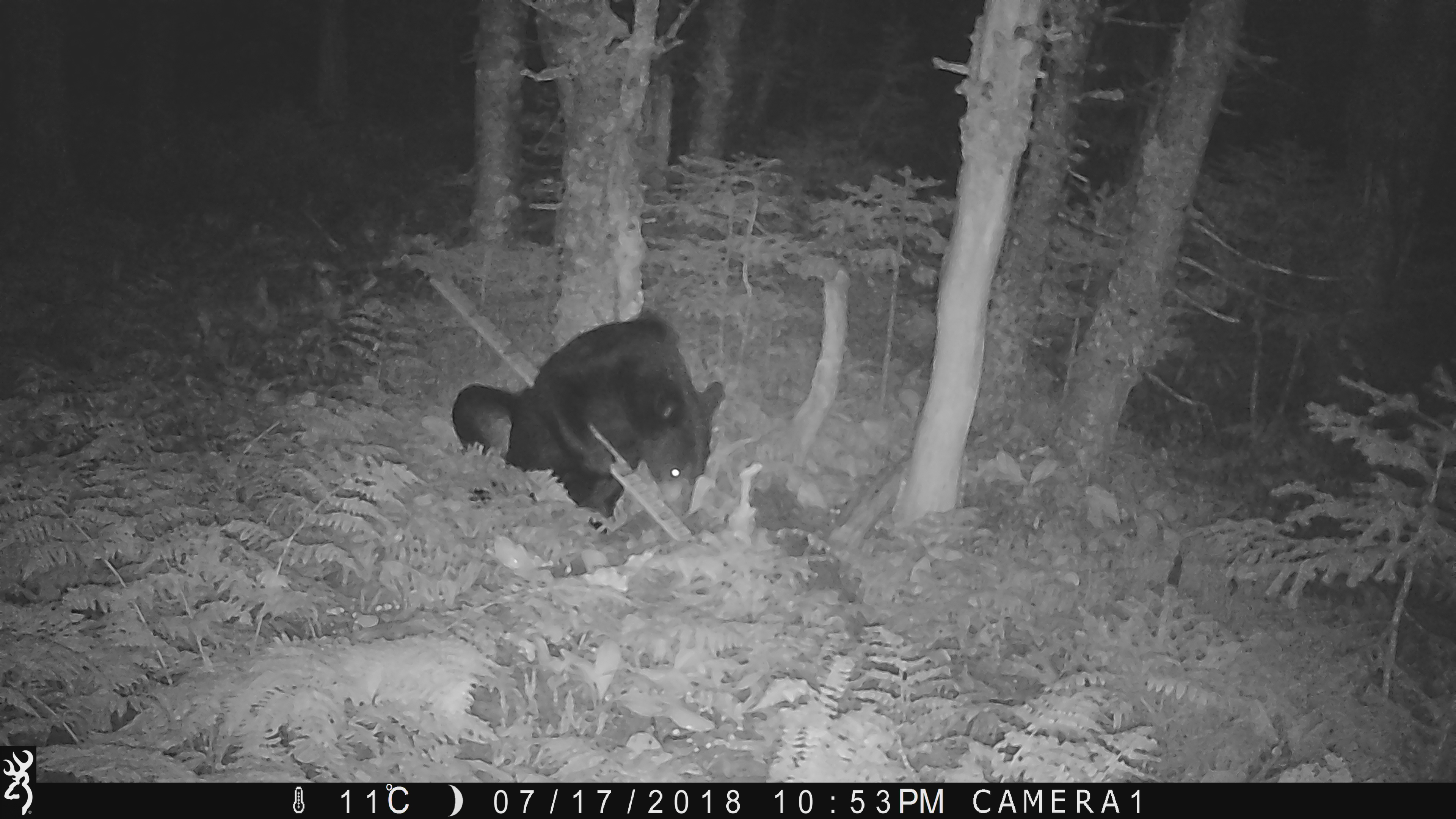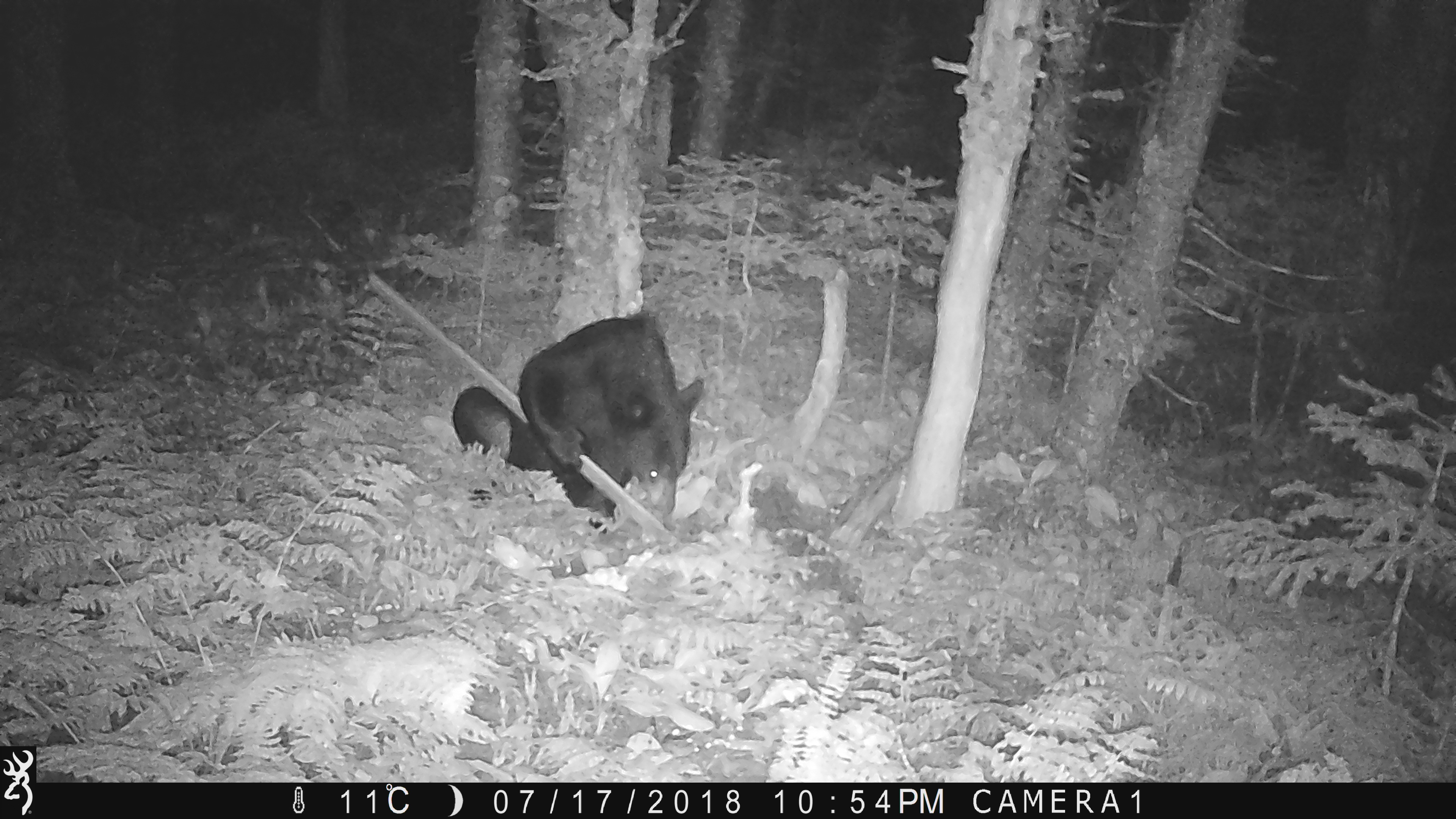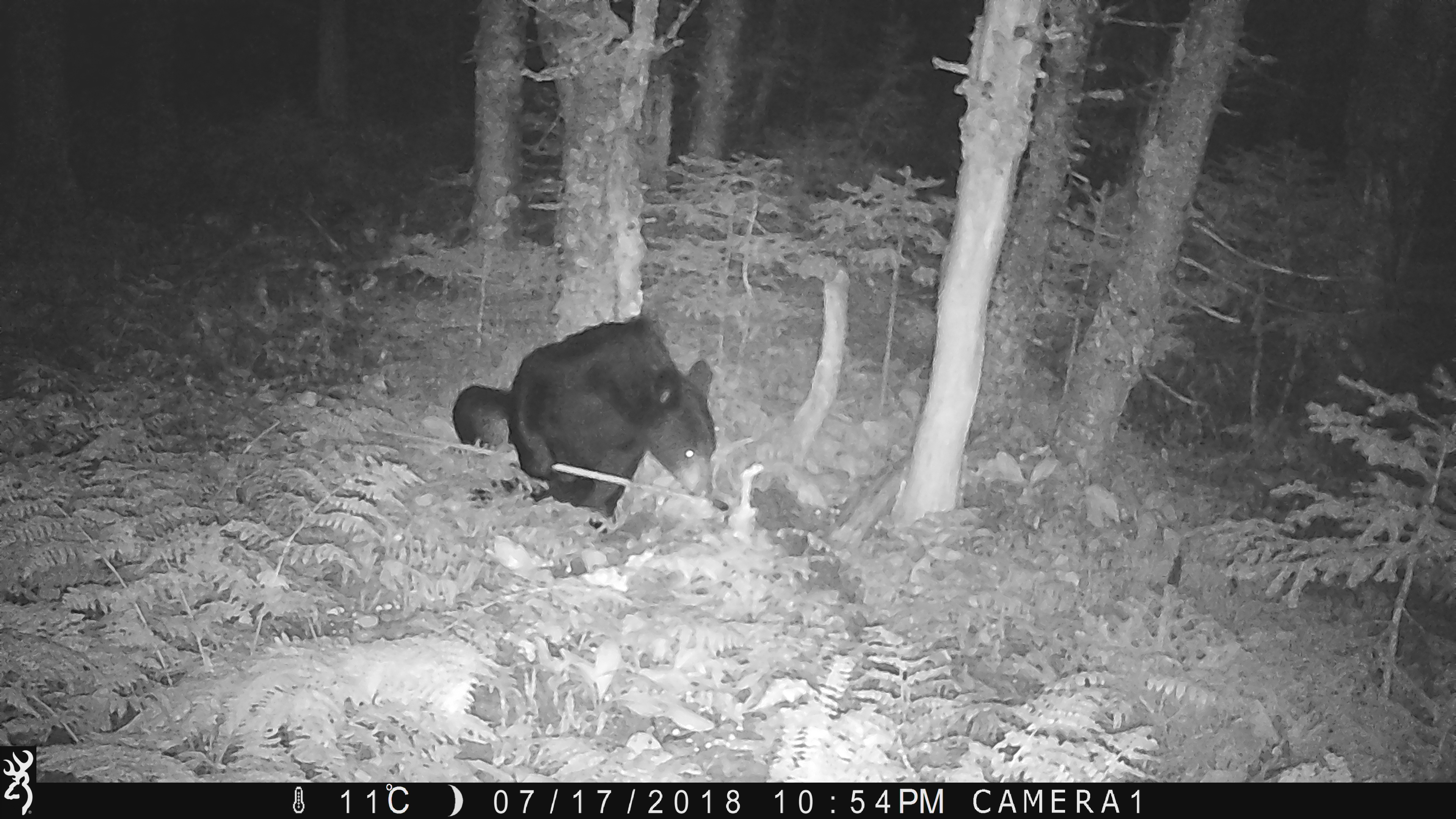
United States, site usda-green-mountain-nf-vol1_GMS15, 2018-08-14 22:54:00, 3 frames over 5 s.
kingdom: Animalia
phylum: Chordata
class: Mammalia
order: Carnivora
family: Ursidae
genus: Ursus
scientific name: Ursus americanus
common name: black bear